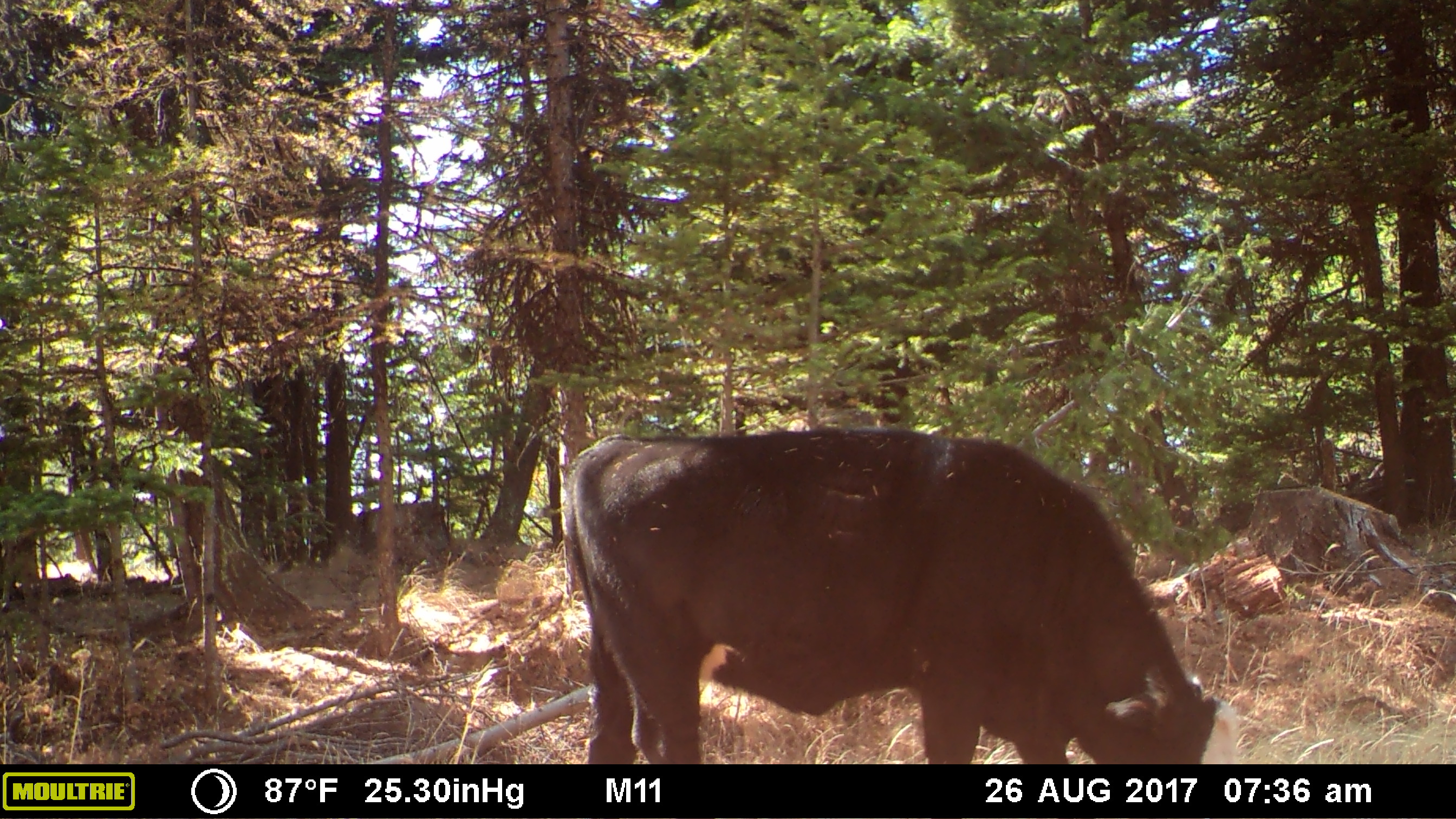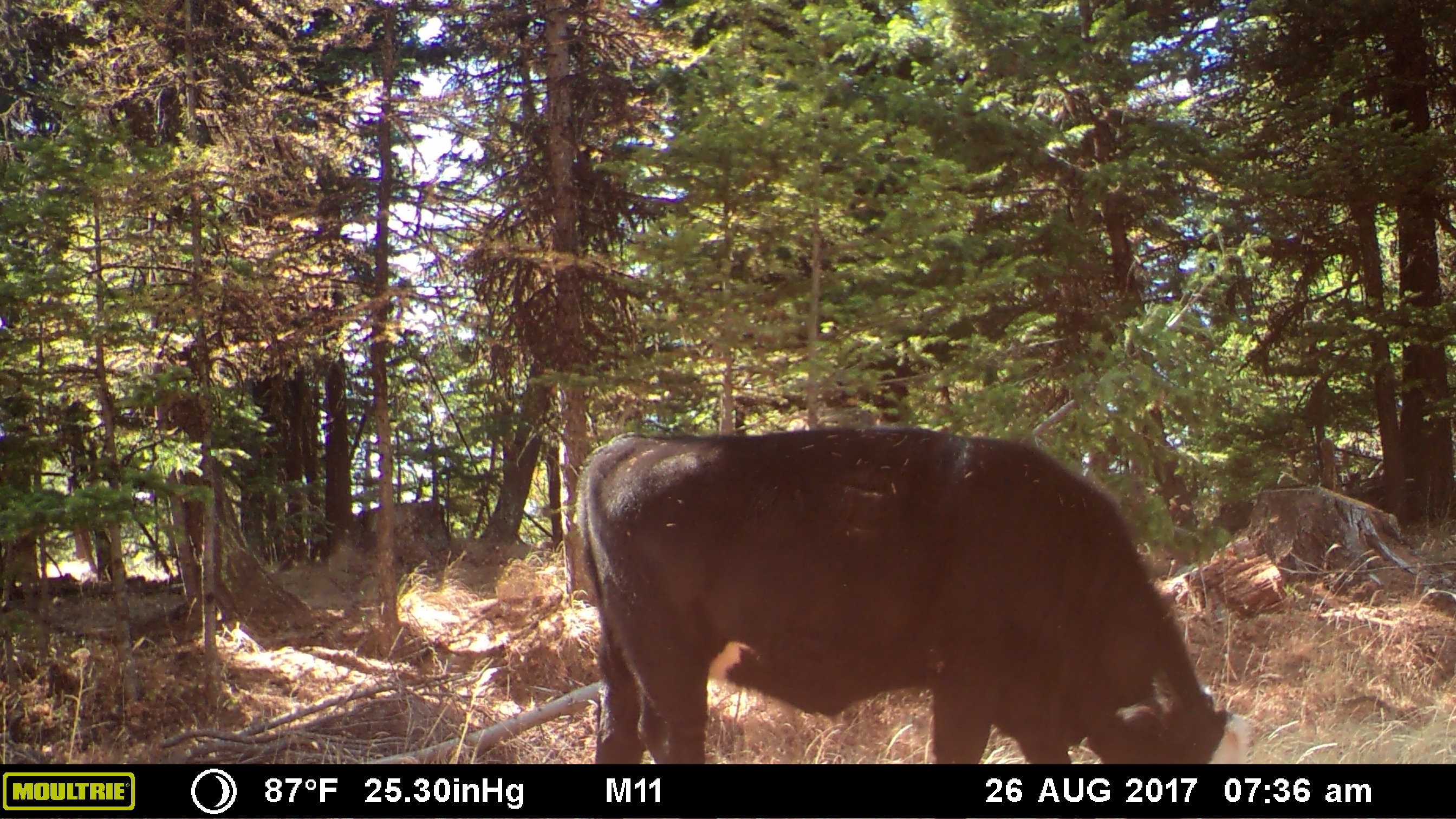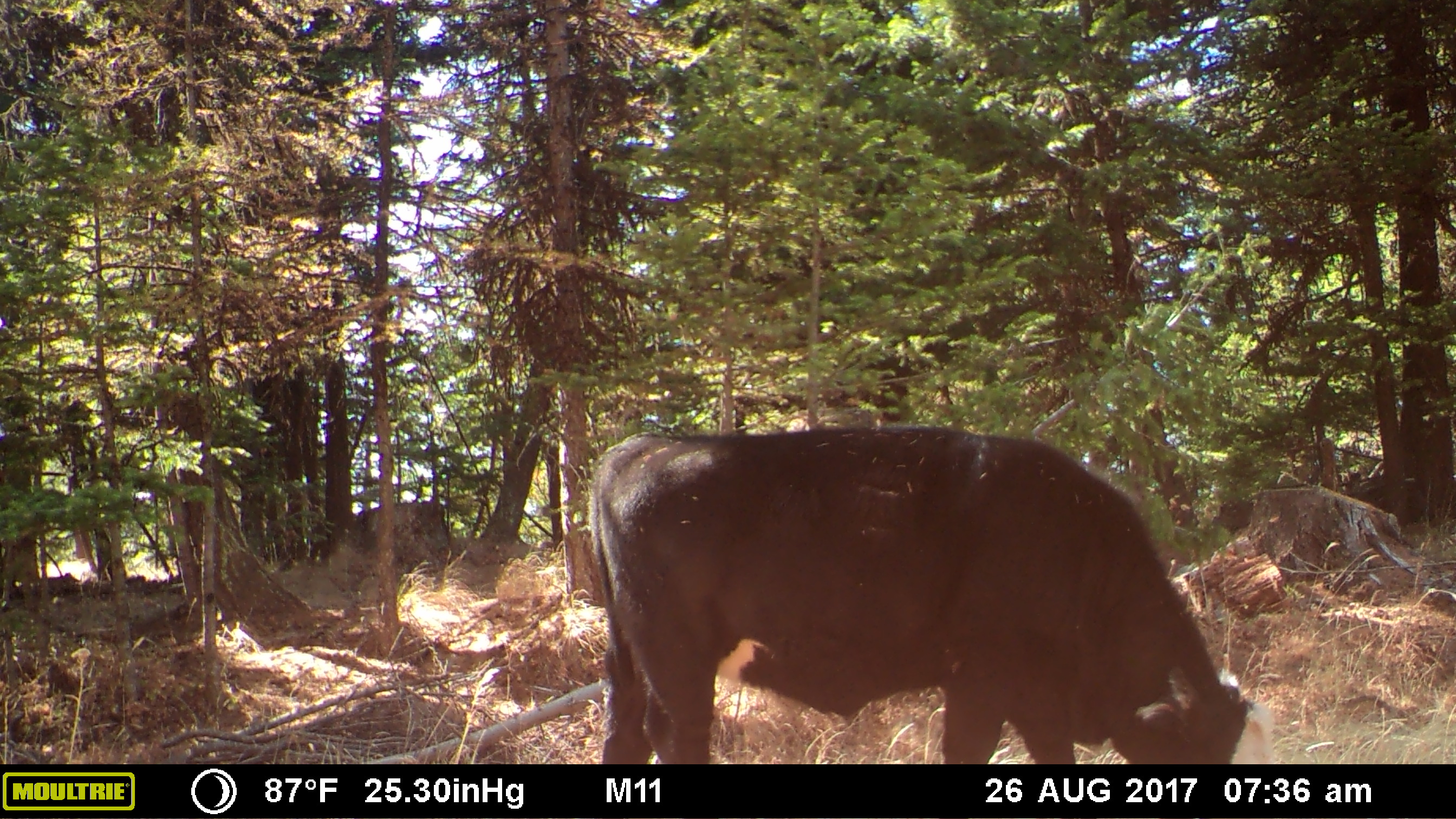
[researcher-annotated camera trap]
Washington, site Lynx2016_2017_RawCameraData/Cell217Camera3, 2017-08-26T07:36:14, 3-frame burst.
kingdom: Animalia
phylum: Chordata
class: Mammalia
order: Artiodactyla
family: Bovidae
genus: Bos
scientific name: Bos taurus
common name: domestic cattle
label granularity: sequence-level